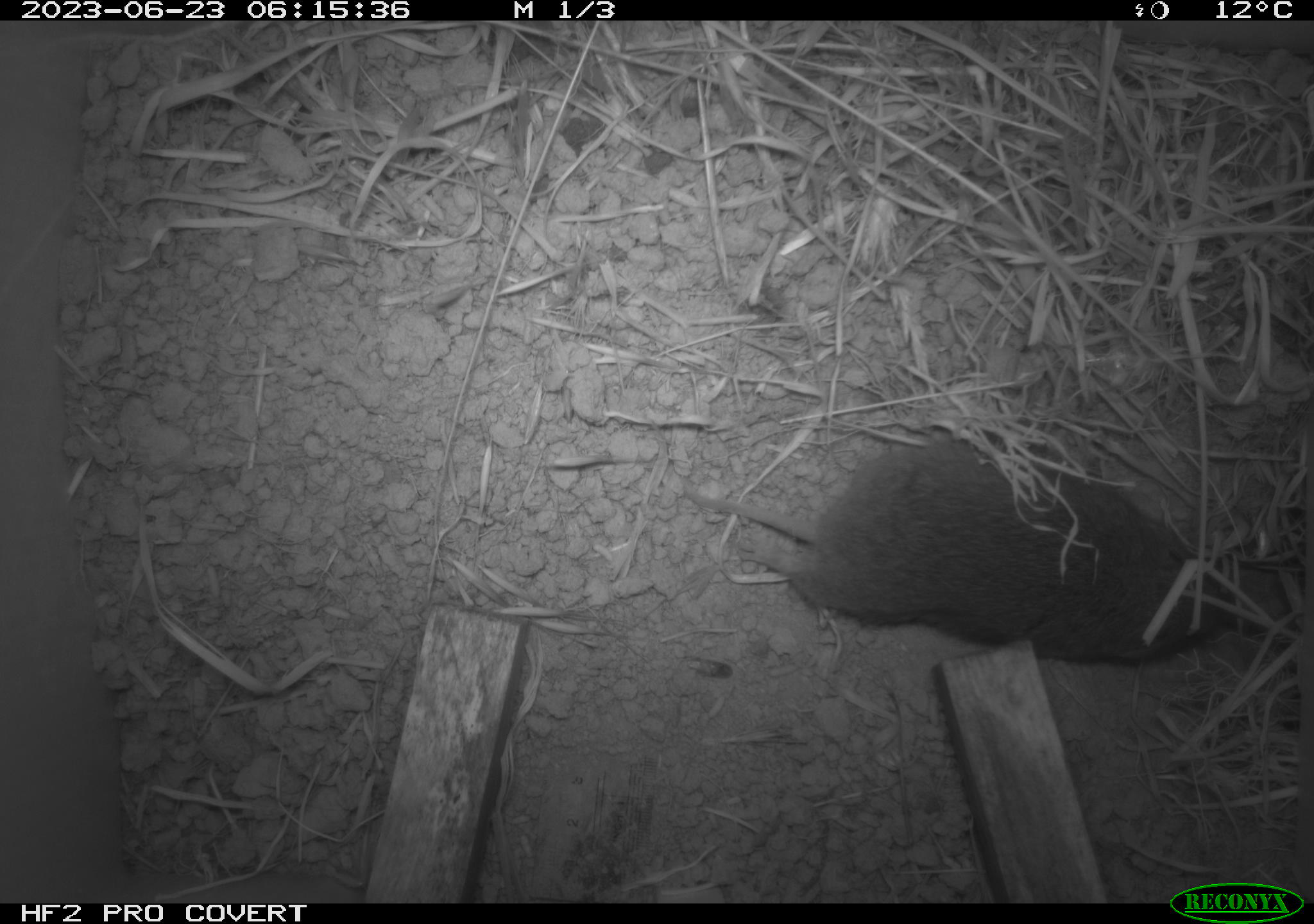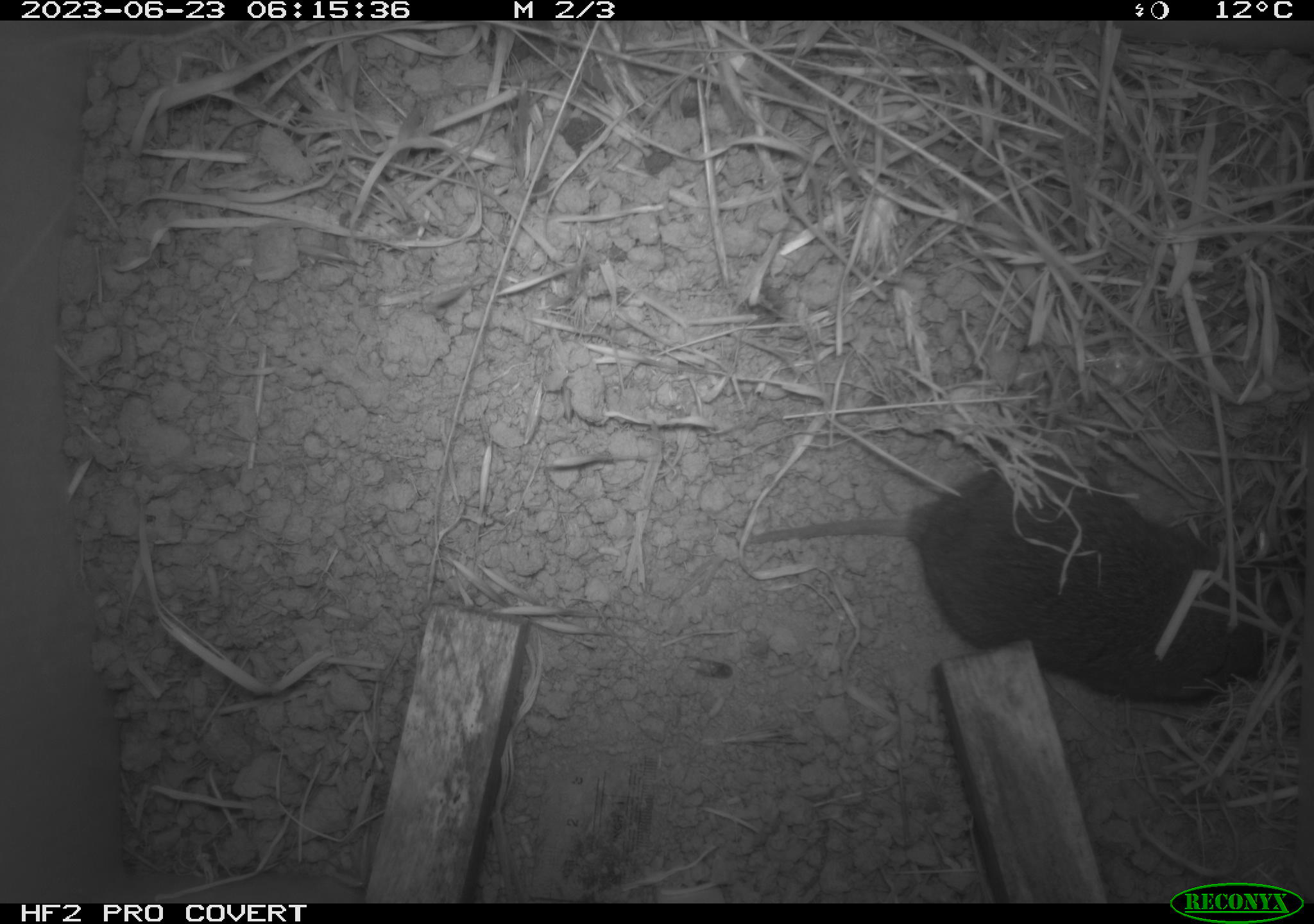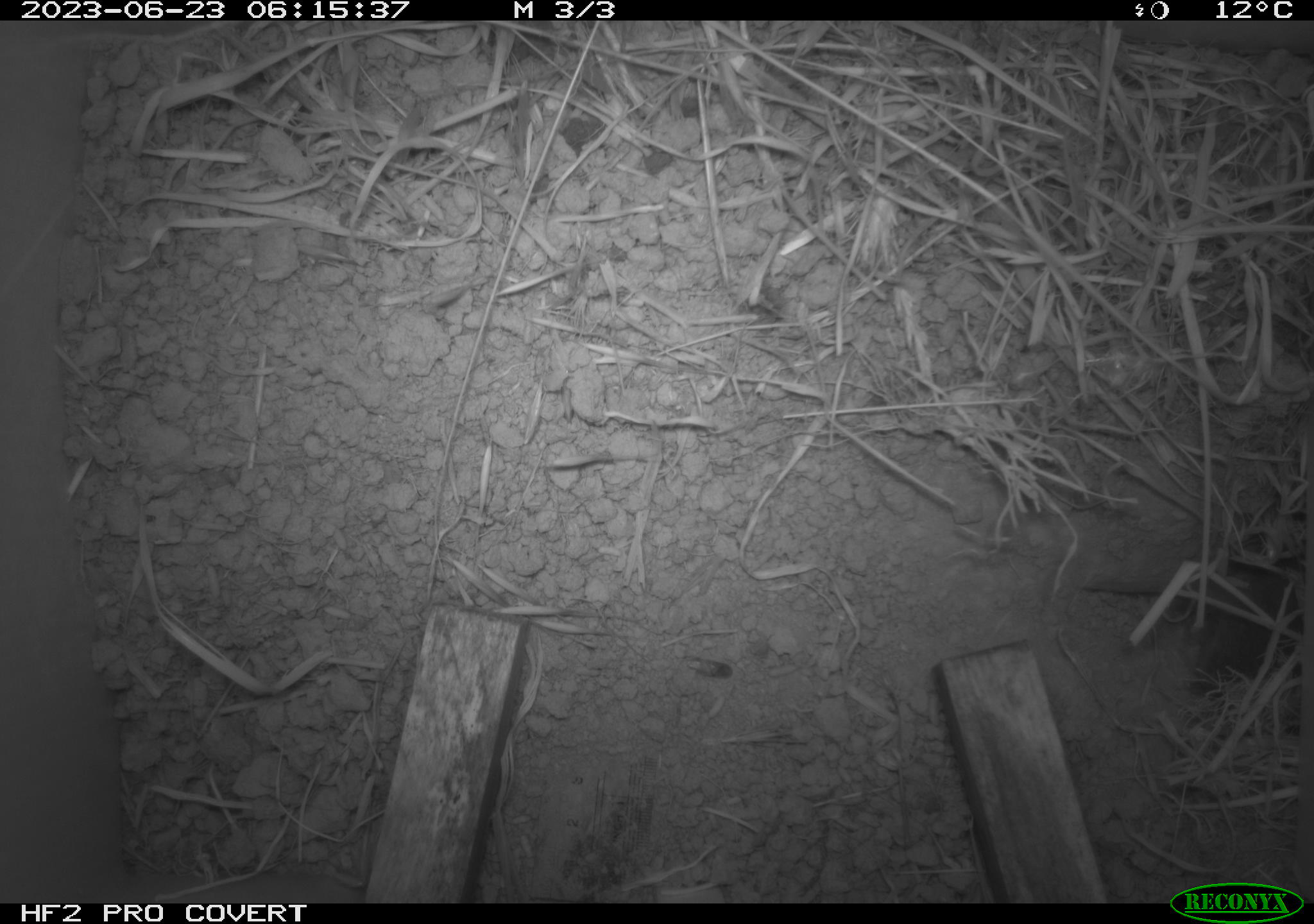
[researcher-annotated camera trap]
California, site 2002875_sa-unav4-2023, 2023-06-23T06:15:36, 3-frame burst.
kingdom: Animalia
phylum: Chordata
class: Mammalia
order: Rodentia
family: Cricetidae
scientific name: Arvicolinae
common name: voles, lemmings, and muskrats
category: arvicolinae subfamily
Arvicolinae subfamily (voles, lemmings, and muskrats) (Arvicolinae).